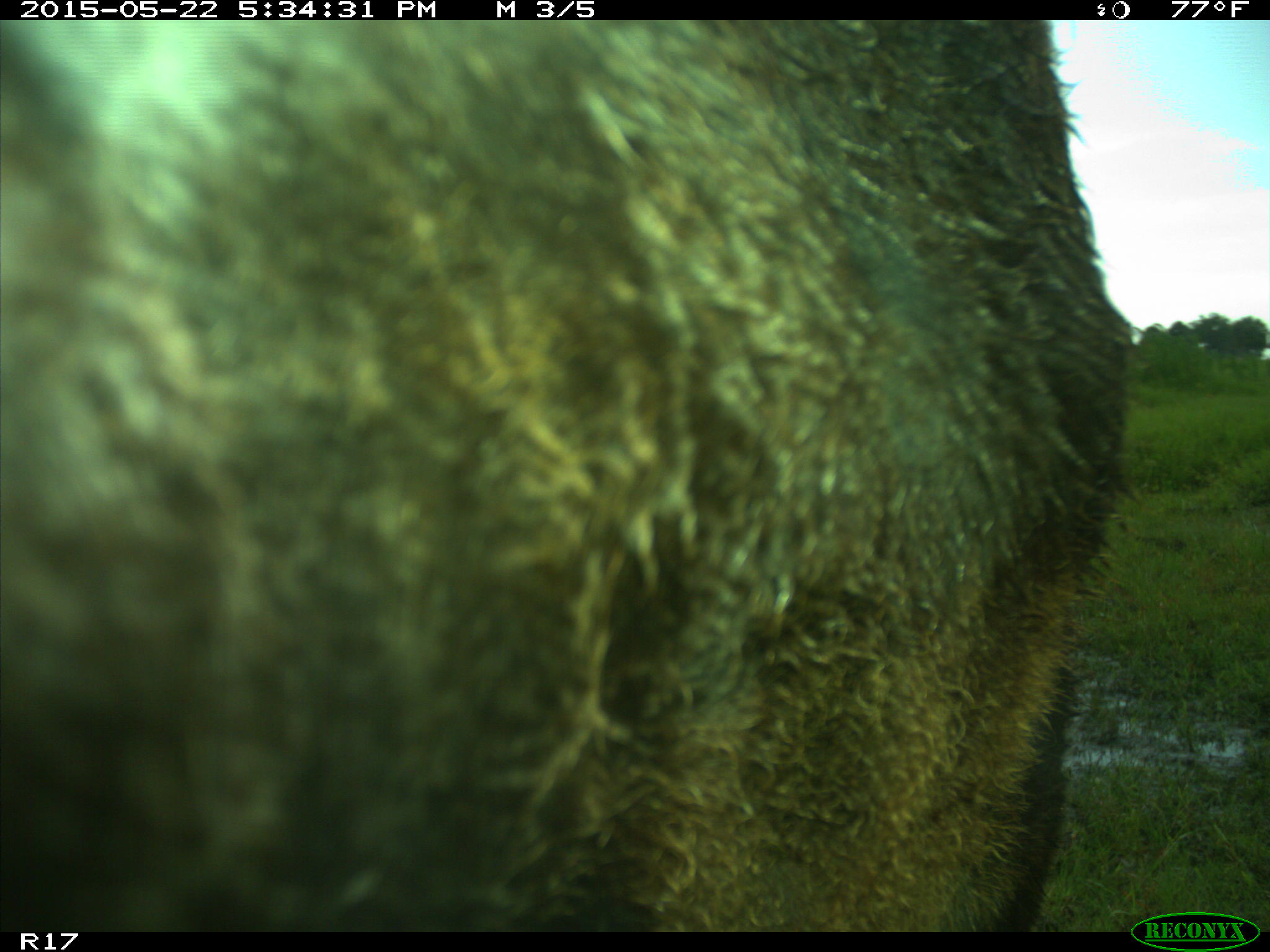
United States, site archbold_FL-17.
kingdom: Animalia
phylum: Chordata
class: Mammalia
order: Artiodactyla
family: Bovidae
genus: Bos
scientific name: Bos taurus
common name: domestic cow